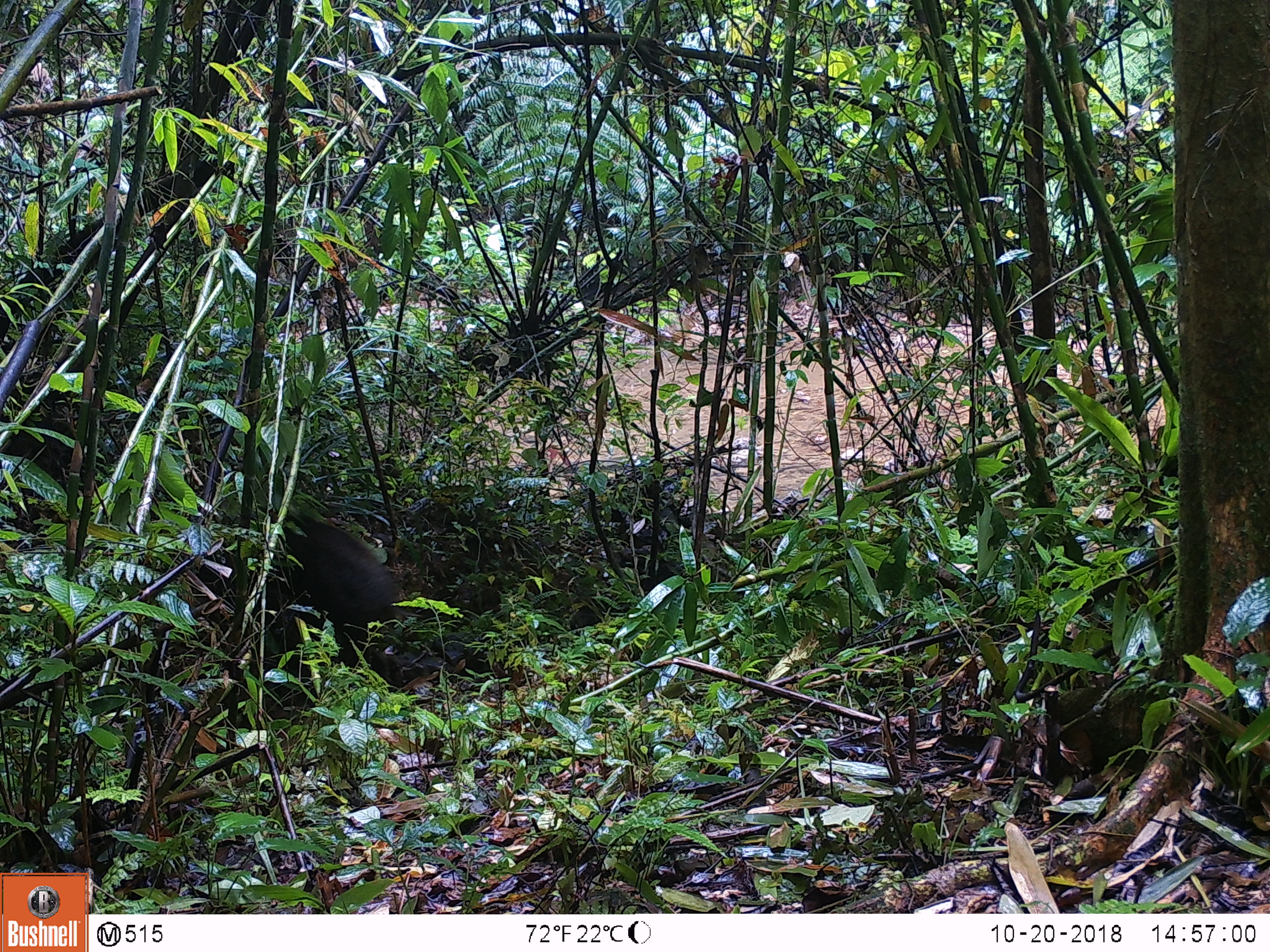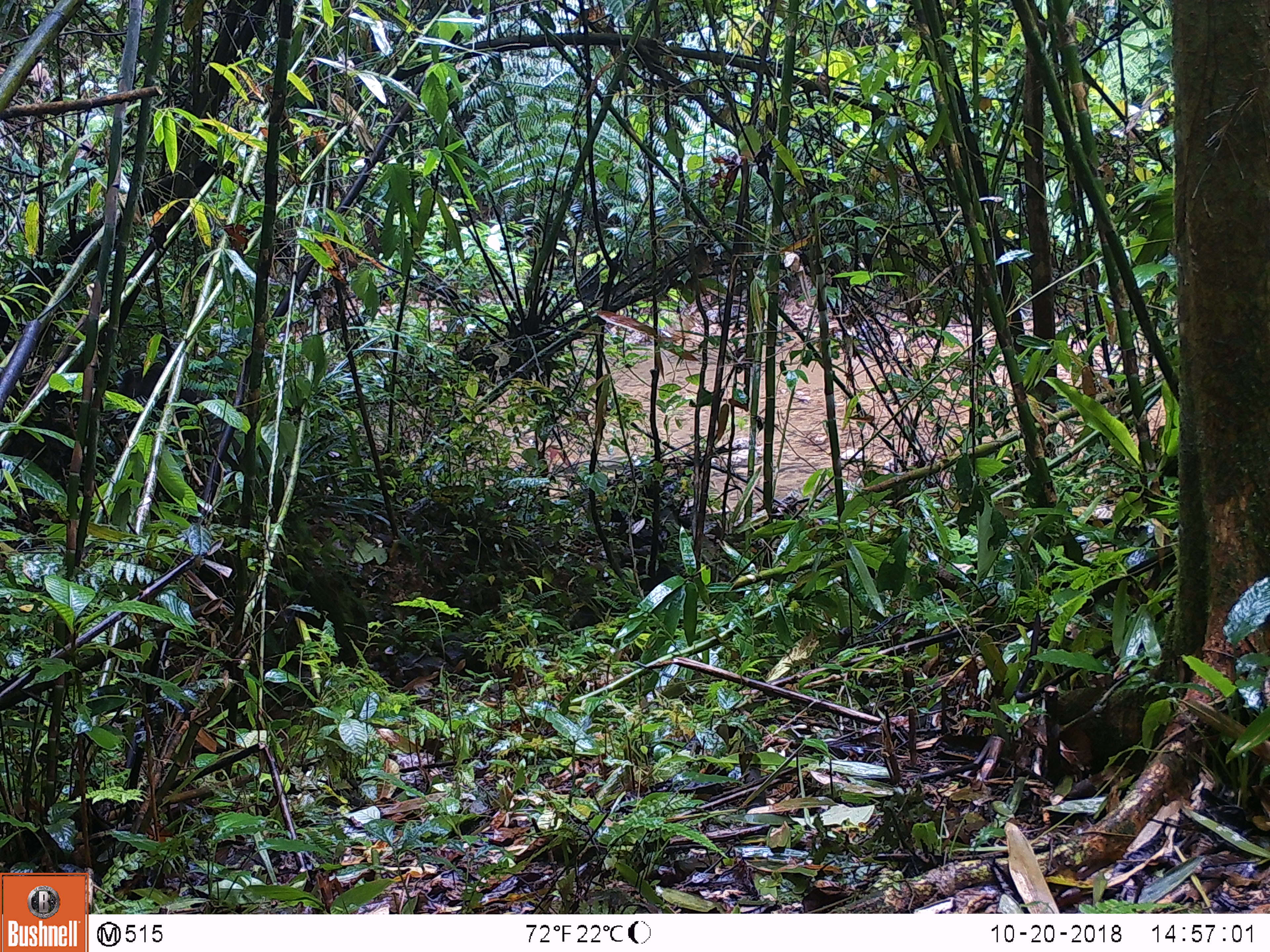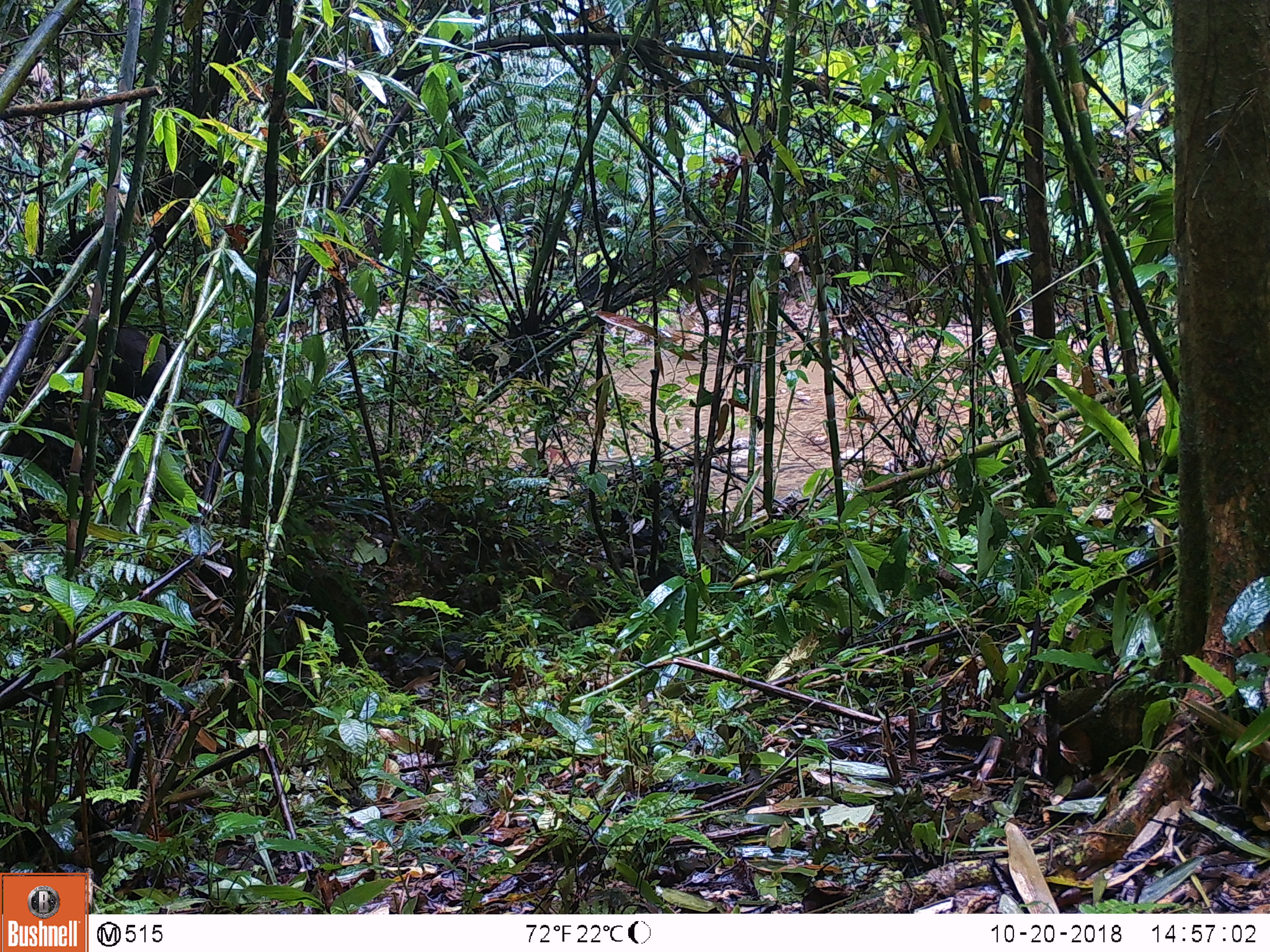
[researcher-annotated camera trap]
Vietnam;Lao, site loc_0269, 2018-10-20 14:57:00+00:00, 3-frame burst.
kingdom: Animalia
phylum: Chordata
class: Mammalia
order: Artiodactyla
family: Suidae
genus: Sus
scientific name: Sus scrofa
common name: eurasian wild pig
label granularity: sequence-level